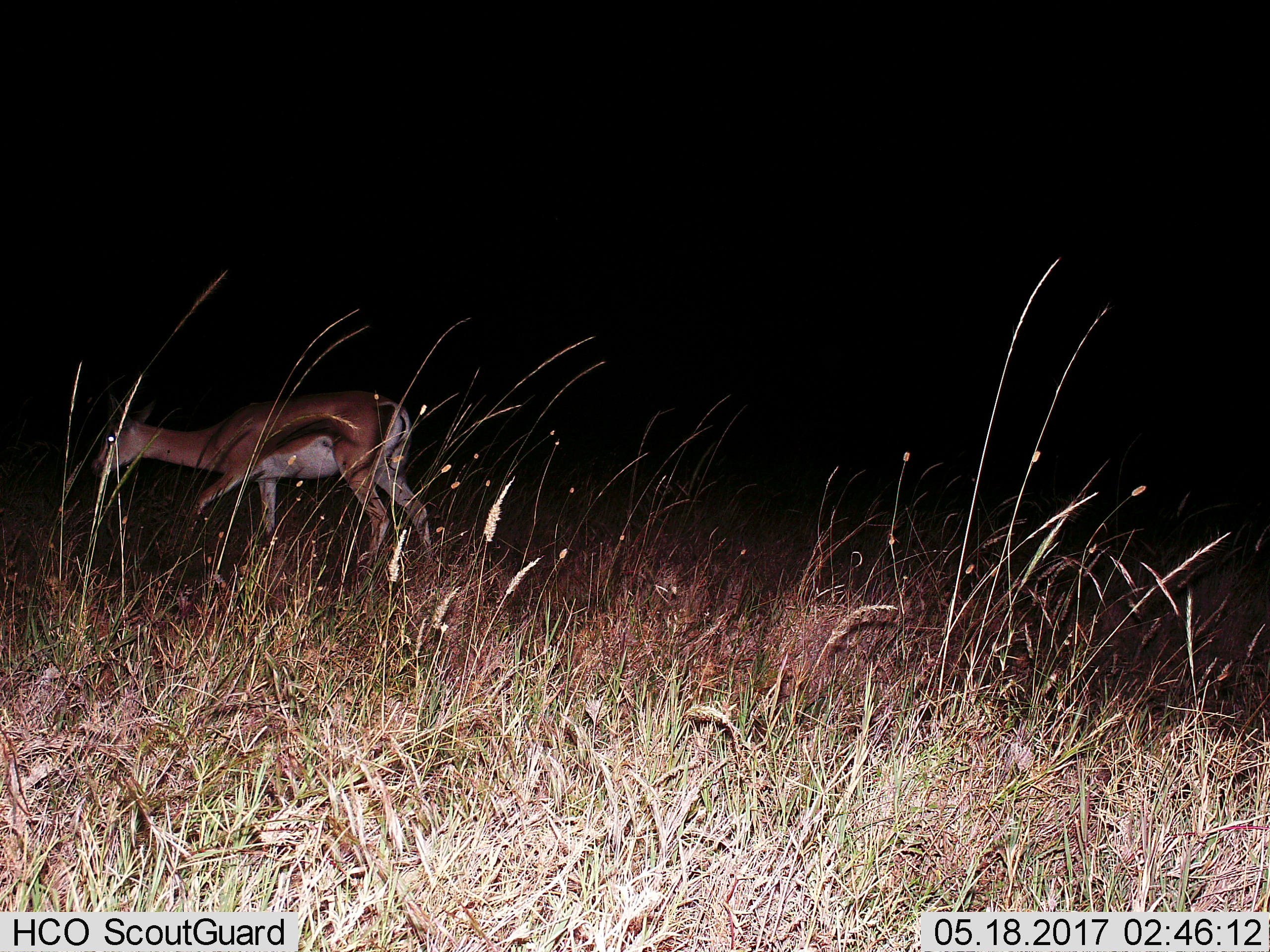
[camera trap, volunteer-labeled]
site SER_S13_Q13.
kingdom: Animalia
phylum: Chordata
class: Mammalia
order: Artiodactyla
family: Bovidae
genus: Eudorcas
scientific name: Eudorcas thomsonii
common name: thomson's gazelle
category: gazellethomsons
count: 1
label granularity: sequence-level